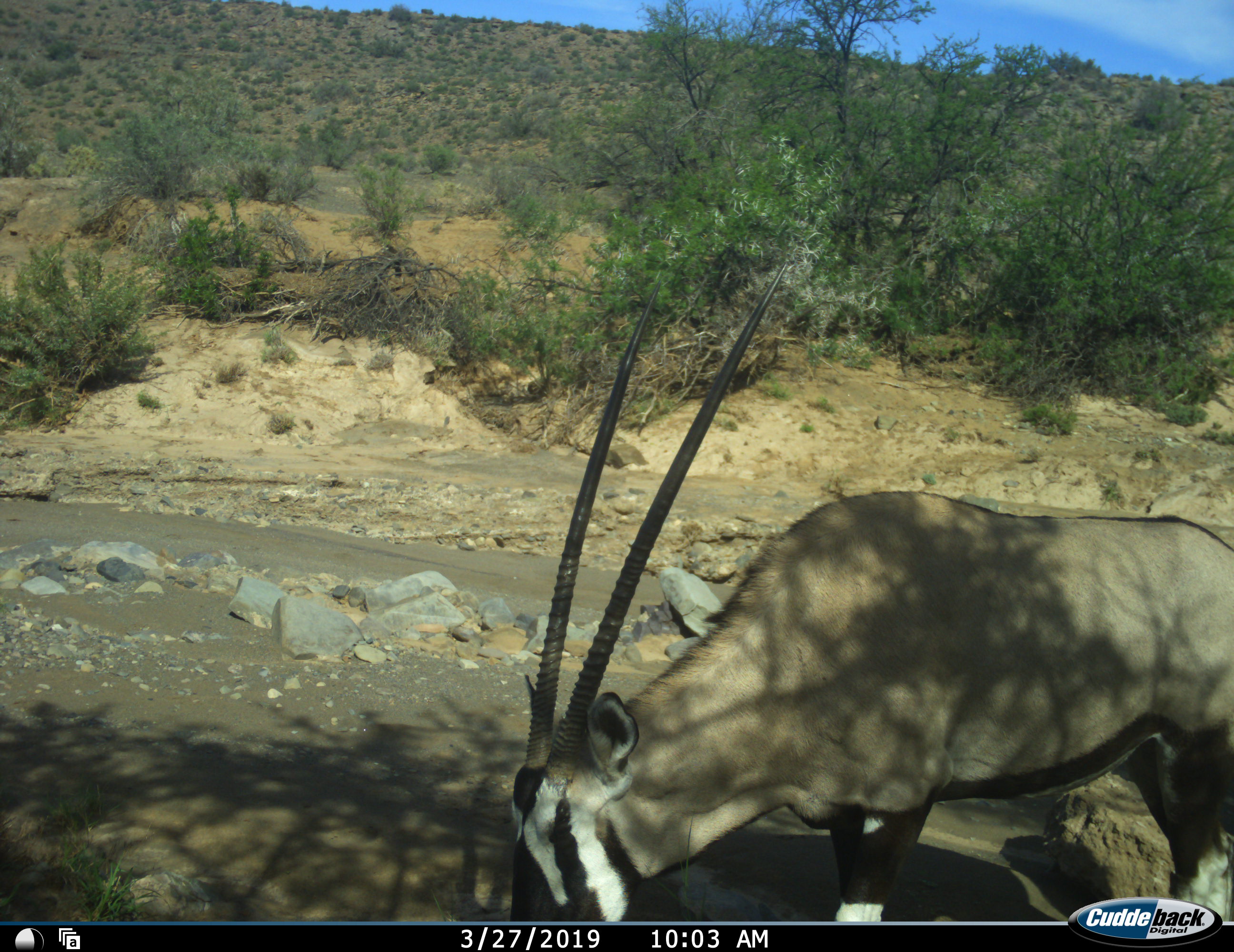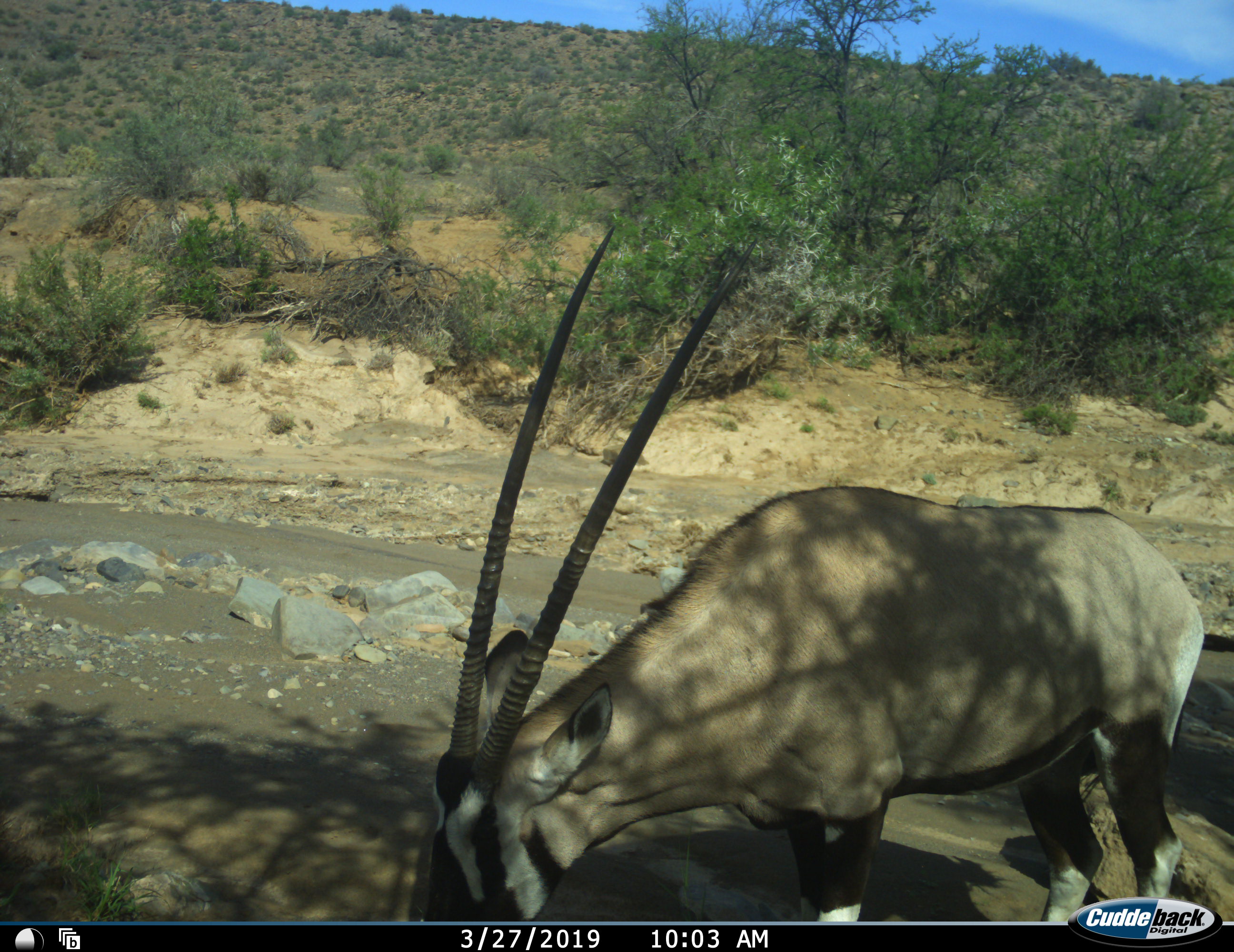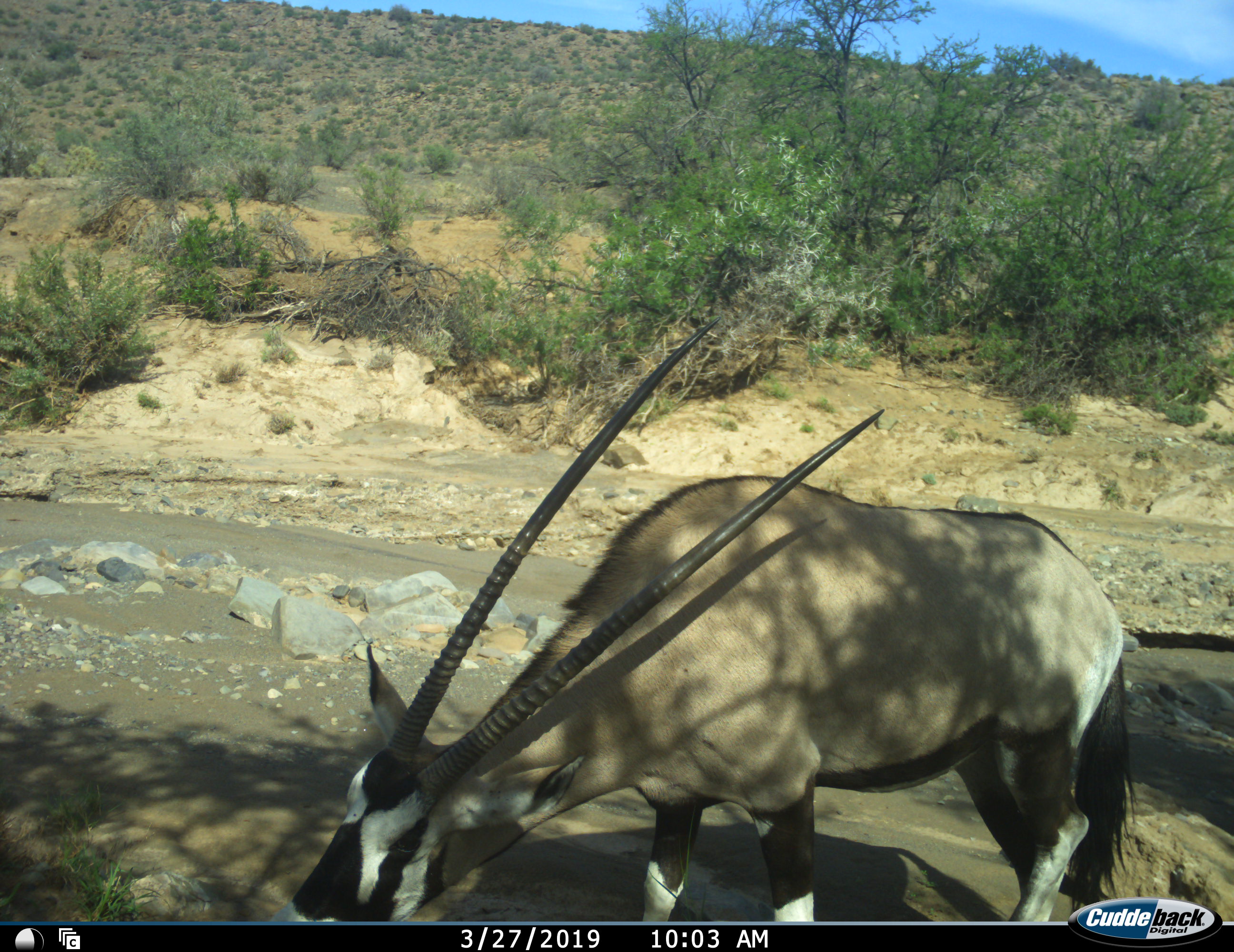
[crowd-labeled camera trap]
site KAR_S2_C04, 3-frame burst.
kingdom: Animalia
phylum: Chordata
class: Mammalia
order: Artiodactyla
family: Bovidae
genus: Oryx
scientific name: Oryx gazella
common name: gemsbok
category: oryx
Oryx (gemsbok) (Oryx gazella), count 1. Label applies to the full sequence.